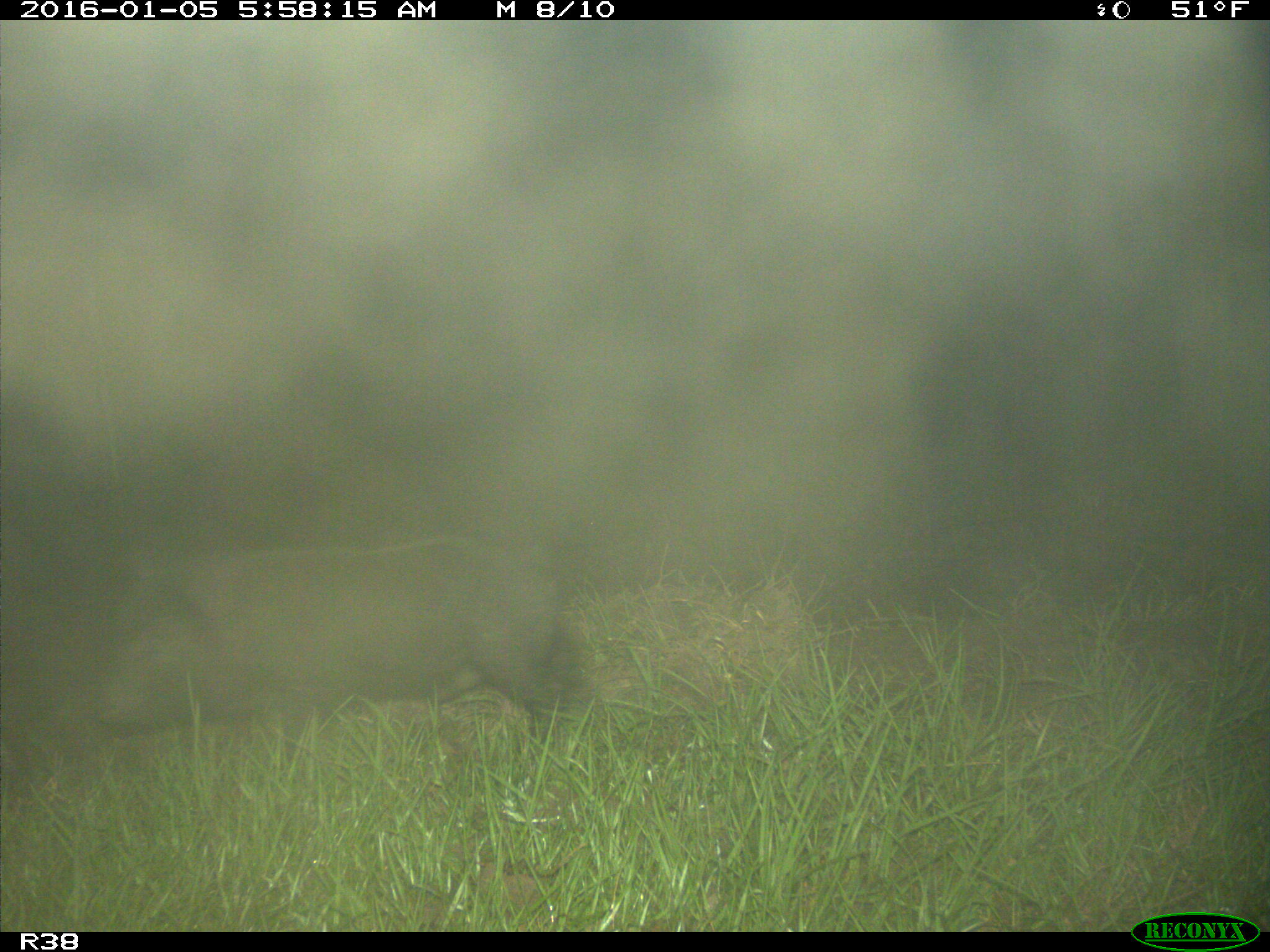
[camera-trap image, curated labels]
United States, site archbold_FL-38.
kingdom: Animalia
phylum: Chordata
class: Mammalia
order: Artiodactyla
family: Suidae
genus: Sus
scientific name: Sus scrofa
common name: wild boar